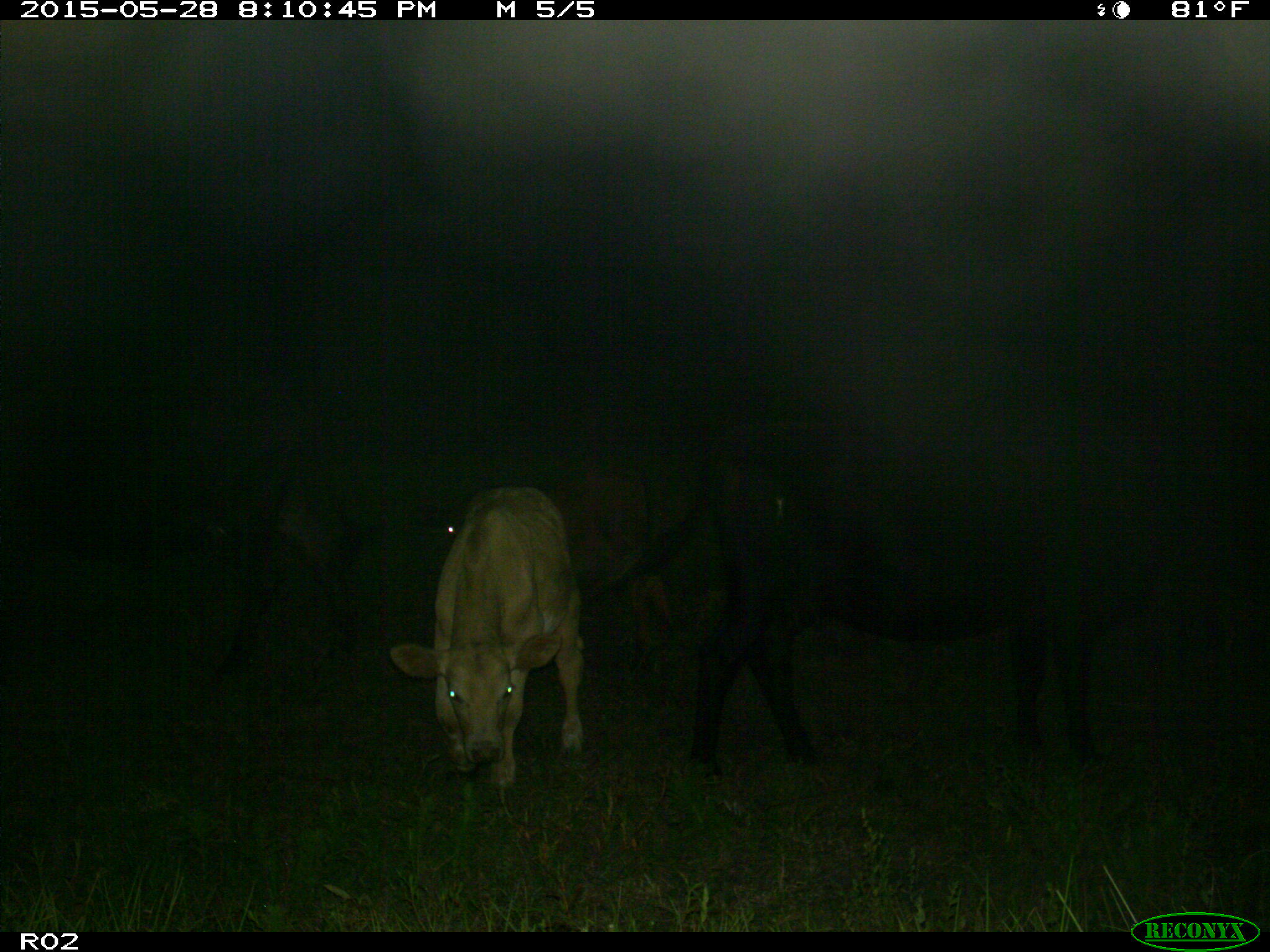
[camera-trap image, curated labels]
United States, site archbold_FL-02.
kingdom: Animalia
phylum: Chordata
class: Mammalia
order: Artiodactyla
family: Bovidae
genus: Bos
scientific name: Bos taurus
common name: domestic cow